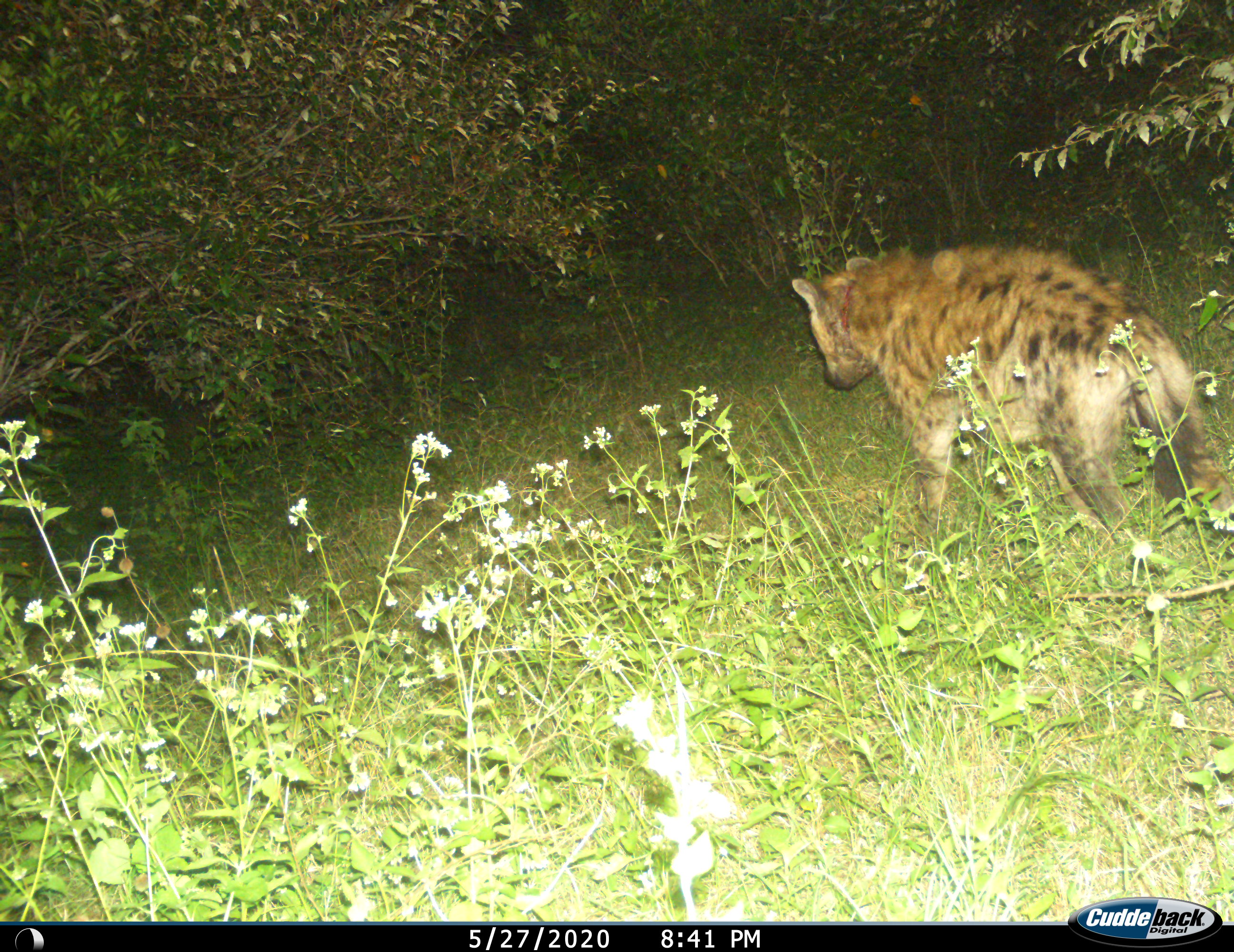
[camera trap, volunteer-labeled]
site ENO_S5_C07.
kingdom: Animalia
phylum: Chordata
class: Mammalia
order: Carnivora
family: Hyaenidae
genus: Crocuta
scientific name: Crocuta crocuta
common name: spotted hyena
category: hyenaspotted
Hyenaspotted (spotted hyena) (Crocuta crocuta), count 1. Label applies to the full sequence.